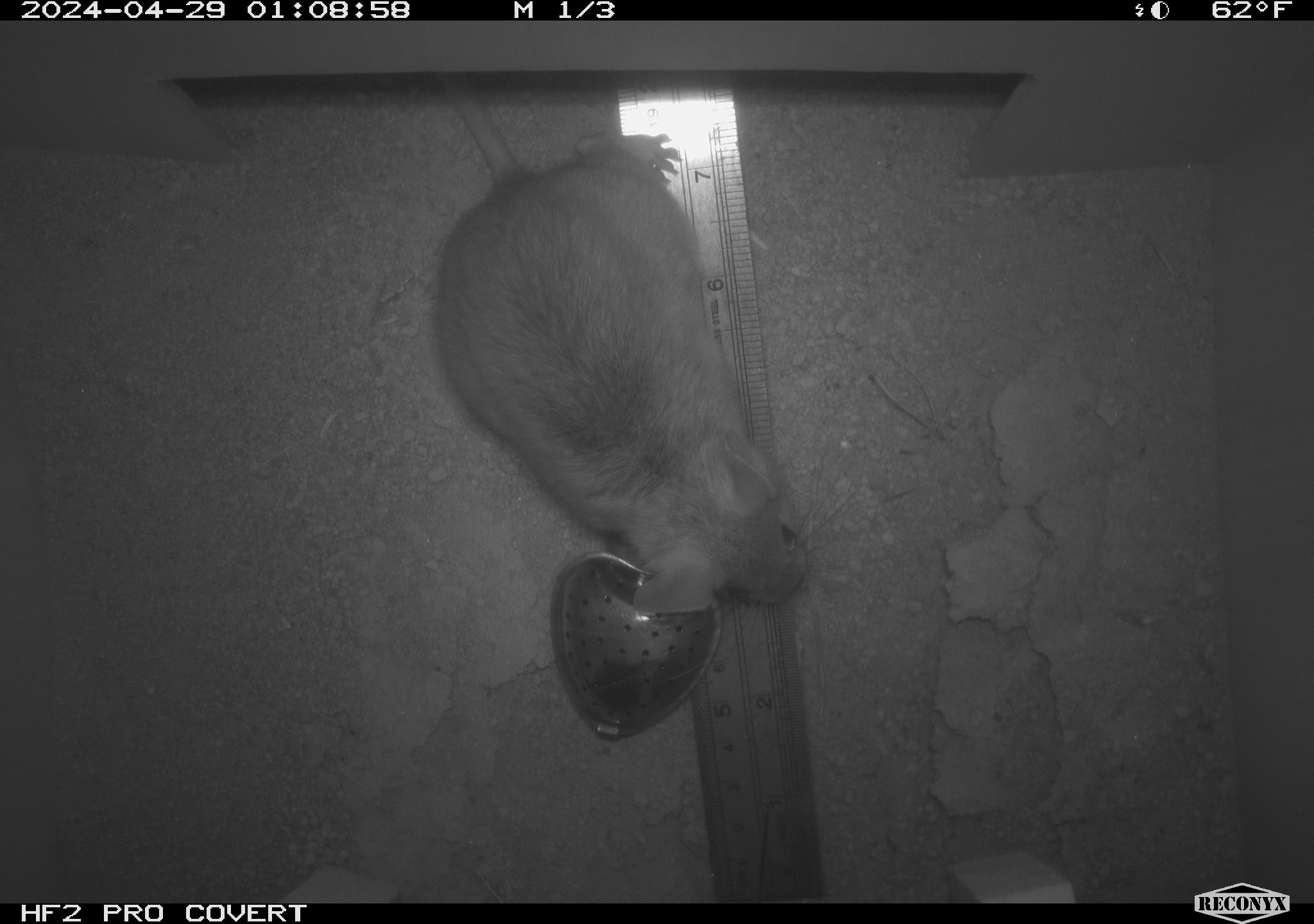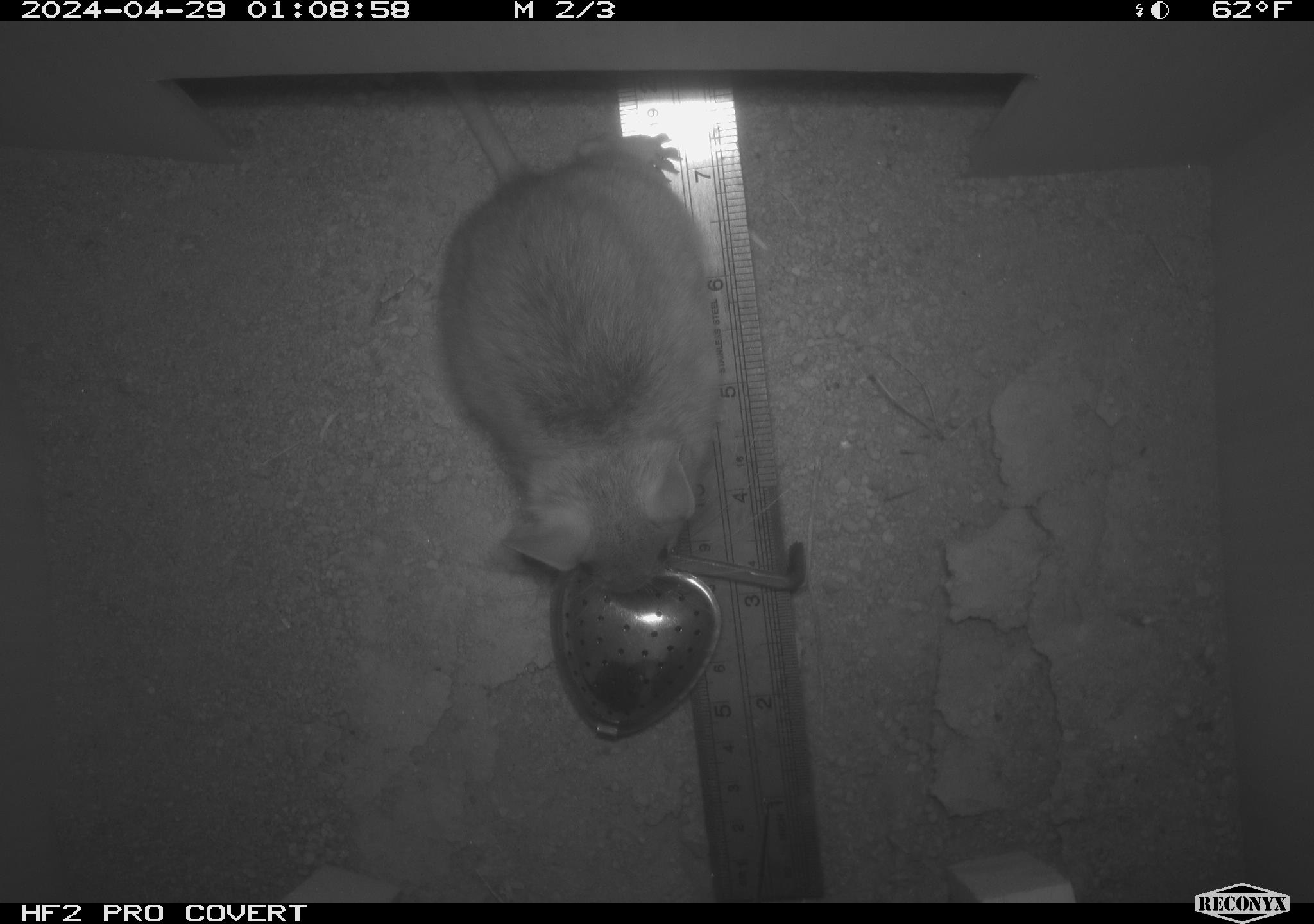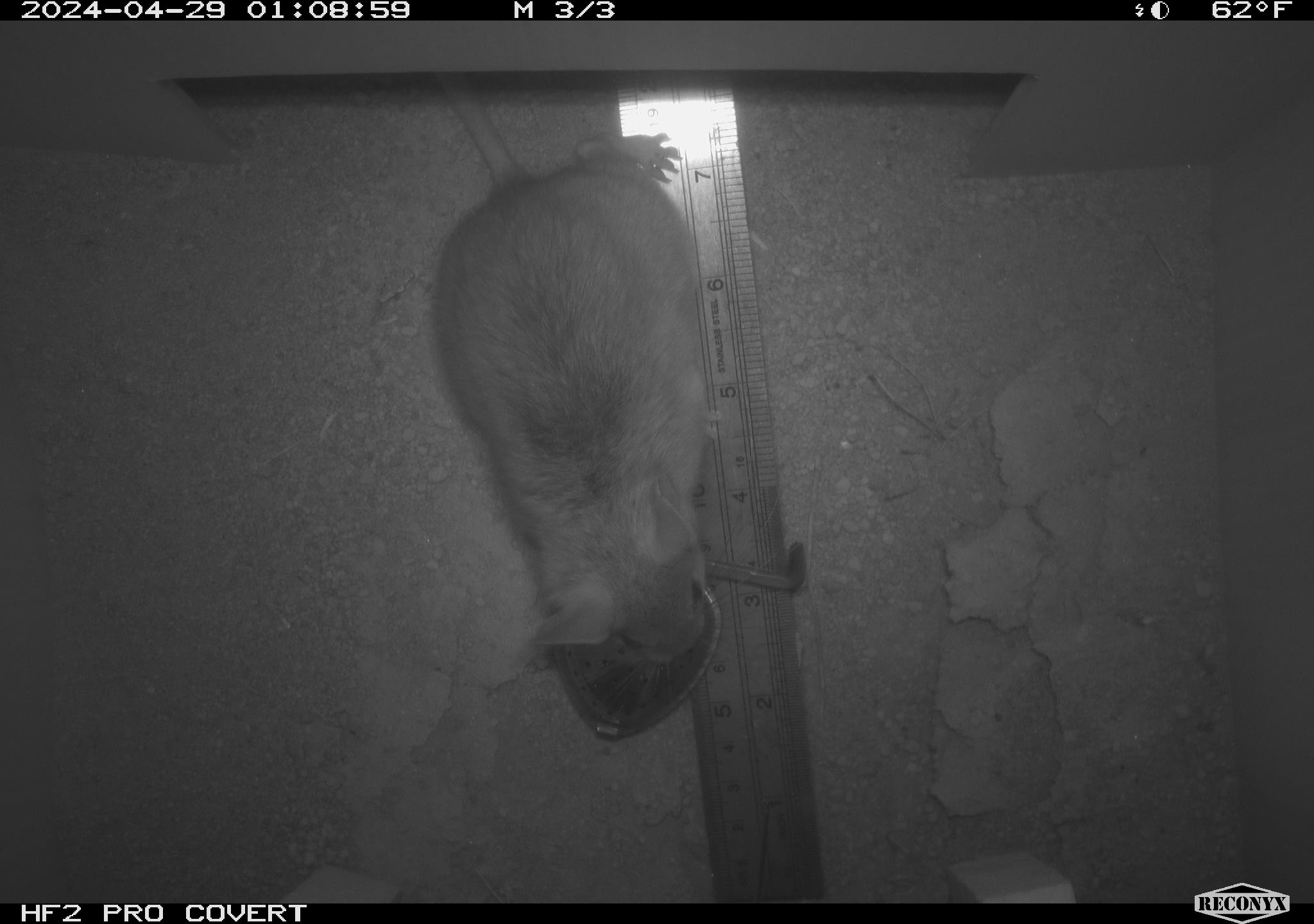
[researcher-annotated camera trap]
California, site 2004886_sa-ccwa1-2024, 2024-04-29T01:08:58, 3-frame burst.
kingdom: Animalia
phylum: Chordata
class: Mammalia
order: Rodentia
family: Cricetidae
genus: Neotoma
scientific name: Neotoma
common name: pack rat or woodrat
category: neotoma species